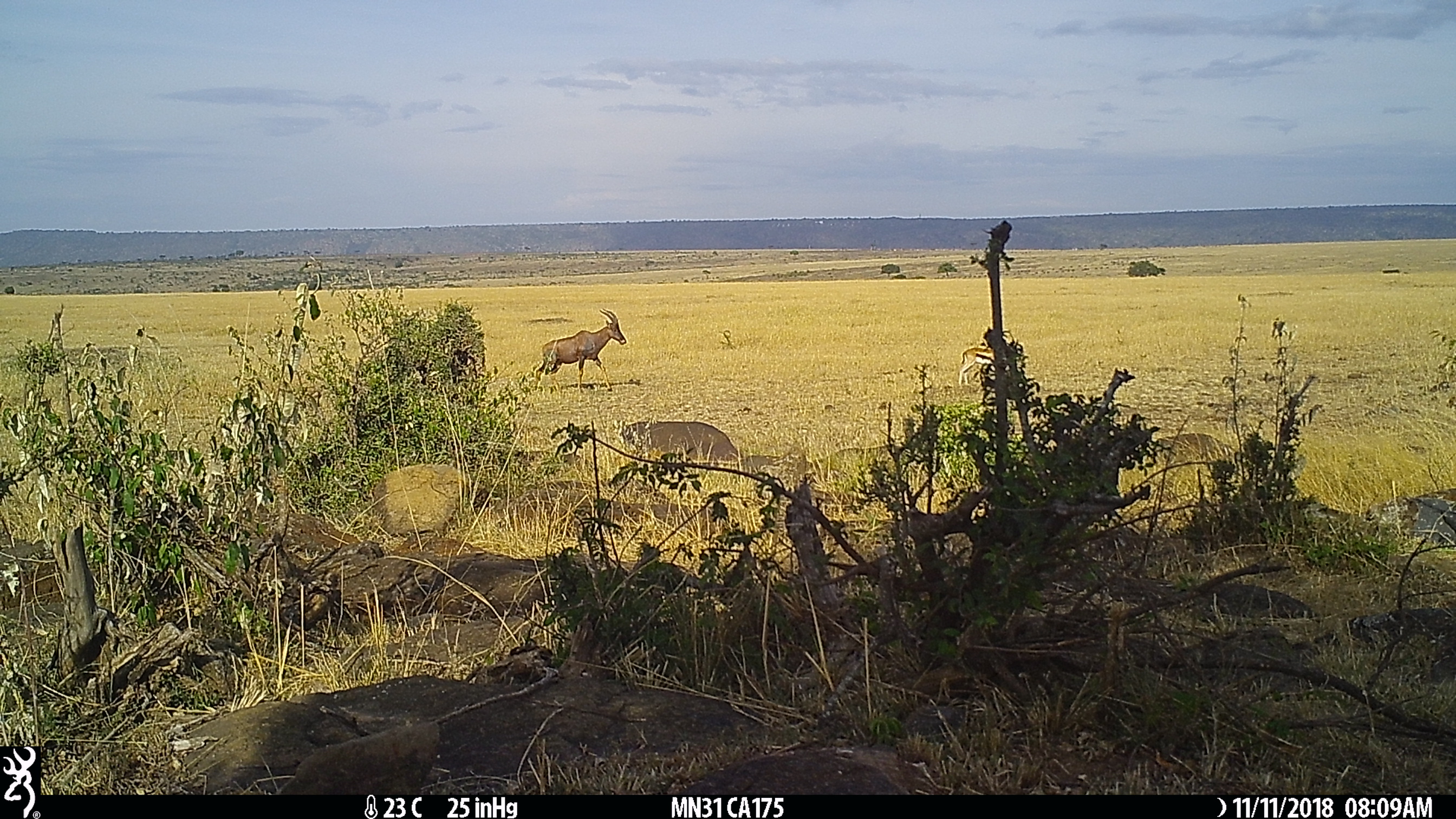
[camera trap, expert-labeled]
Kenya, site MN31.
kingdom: Animalia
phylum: Chordata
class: Mammalia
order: Artiodactyla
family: Bovidae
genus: Damaliscus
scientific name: Damaliscus lunatus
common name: topi